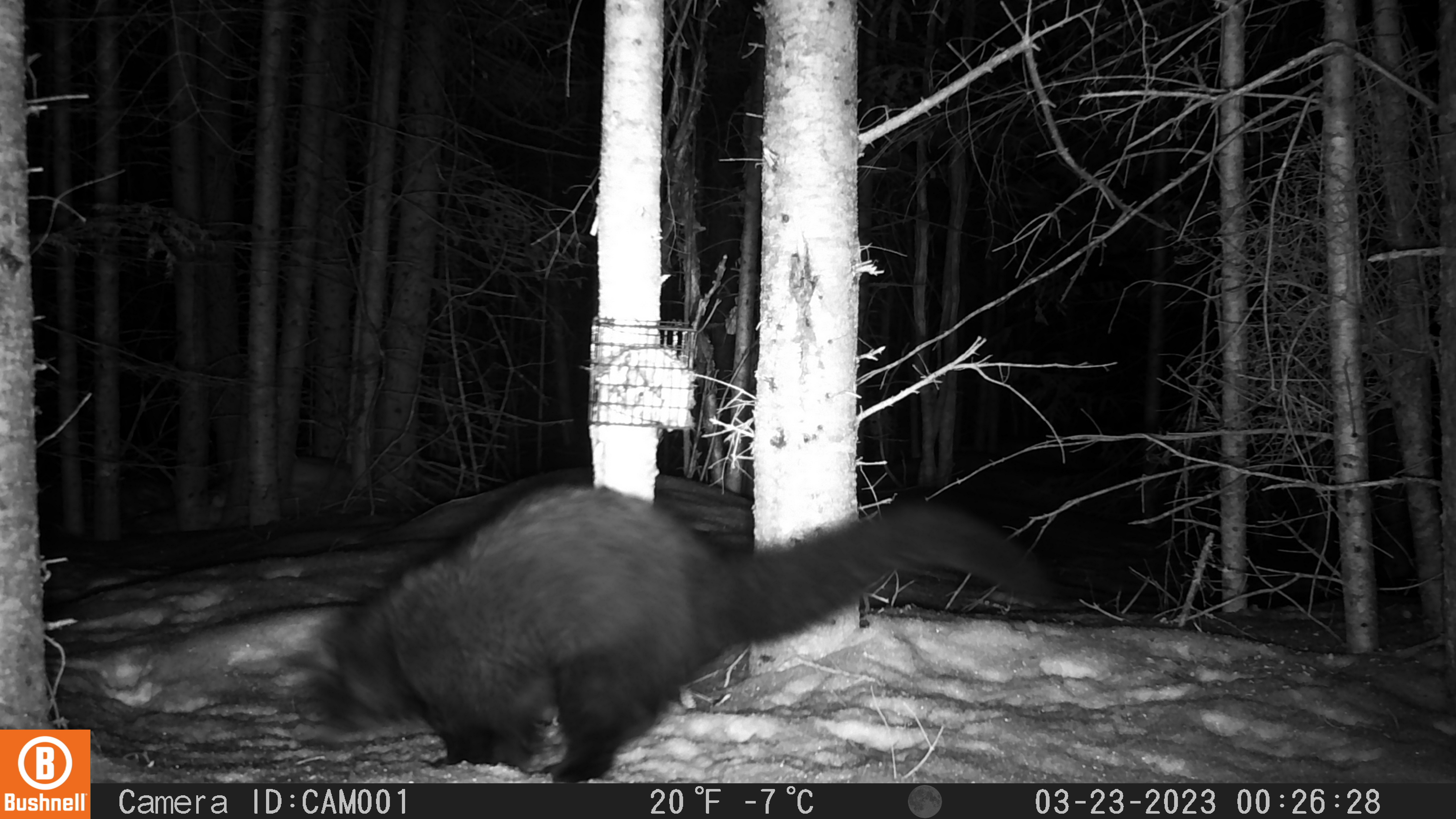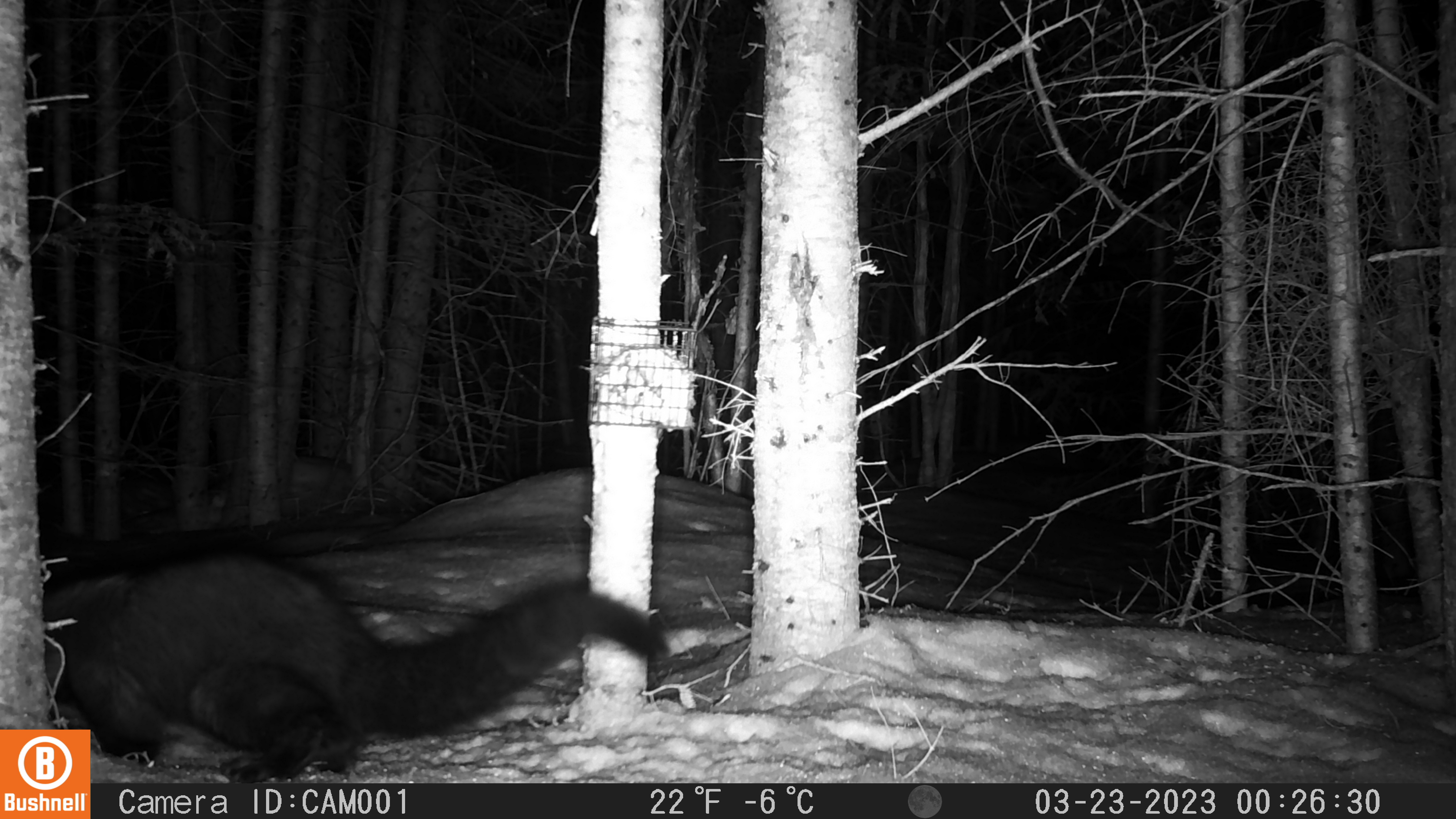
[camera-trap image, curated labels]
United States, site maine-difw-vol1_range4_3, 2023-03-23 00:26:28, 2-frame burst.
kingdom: Animalia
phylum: Chordata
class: Mammalia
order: Carnivora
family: Mustelidae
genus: Pekania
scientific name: Pekania pennanti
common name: fisher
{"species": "fisher (Pekania pennanti)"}